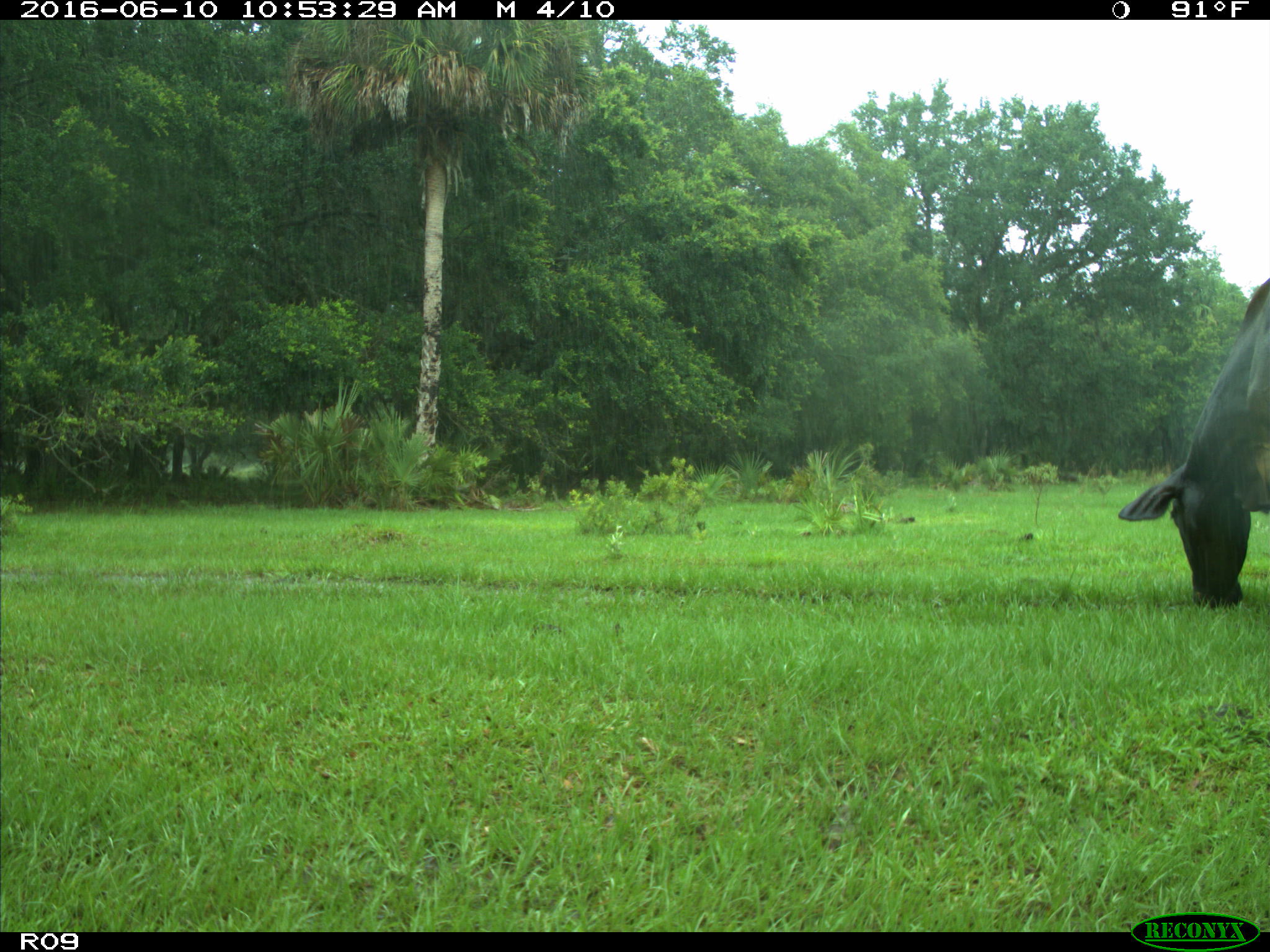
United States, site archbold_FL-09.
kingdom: Animalia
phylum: Chordata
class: Mammalia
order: Artiodactyla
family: Bovidae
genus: Bos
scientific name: Bos taurus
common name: domestic cow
Bos taurus (domestic cow).